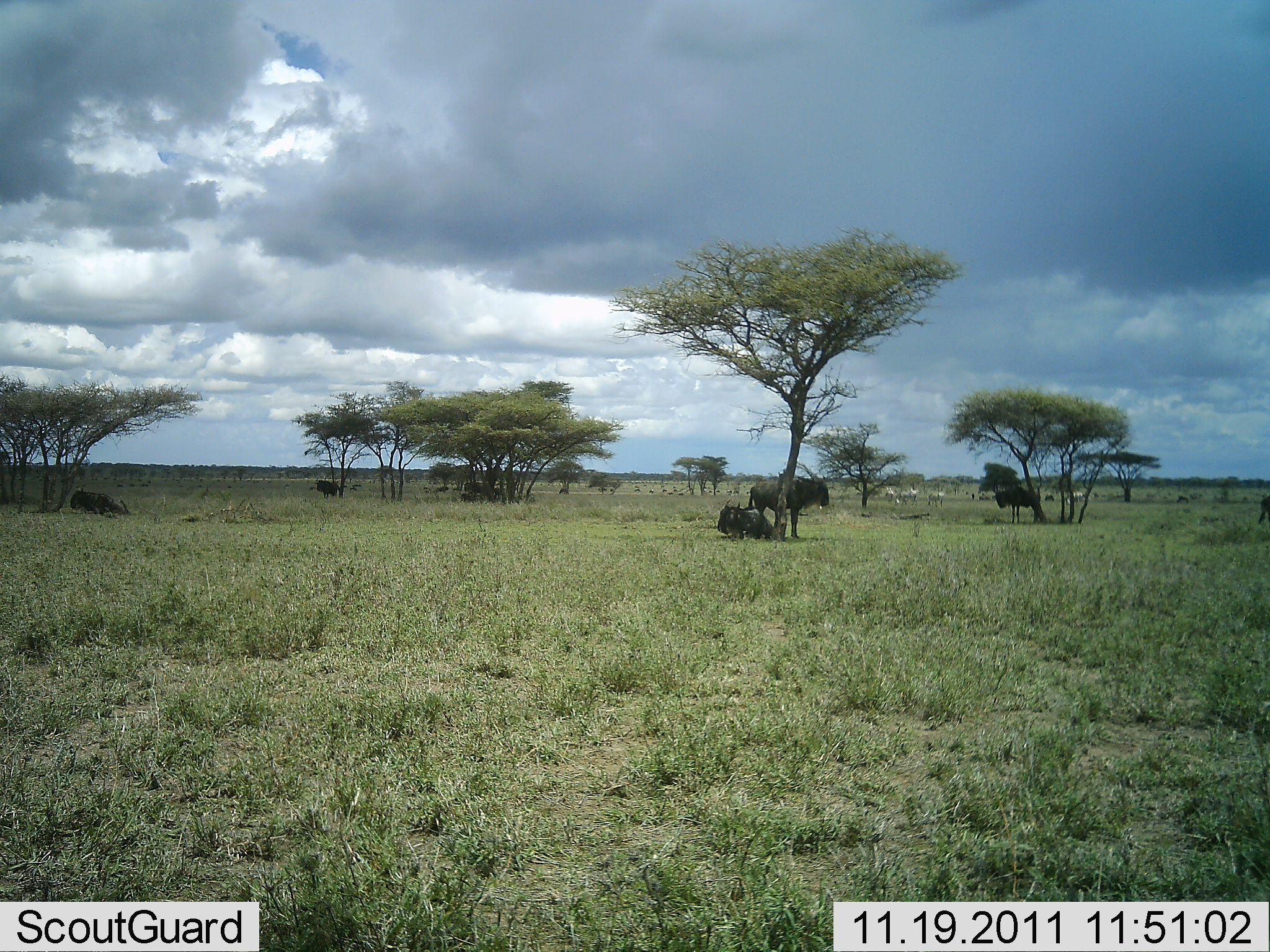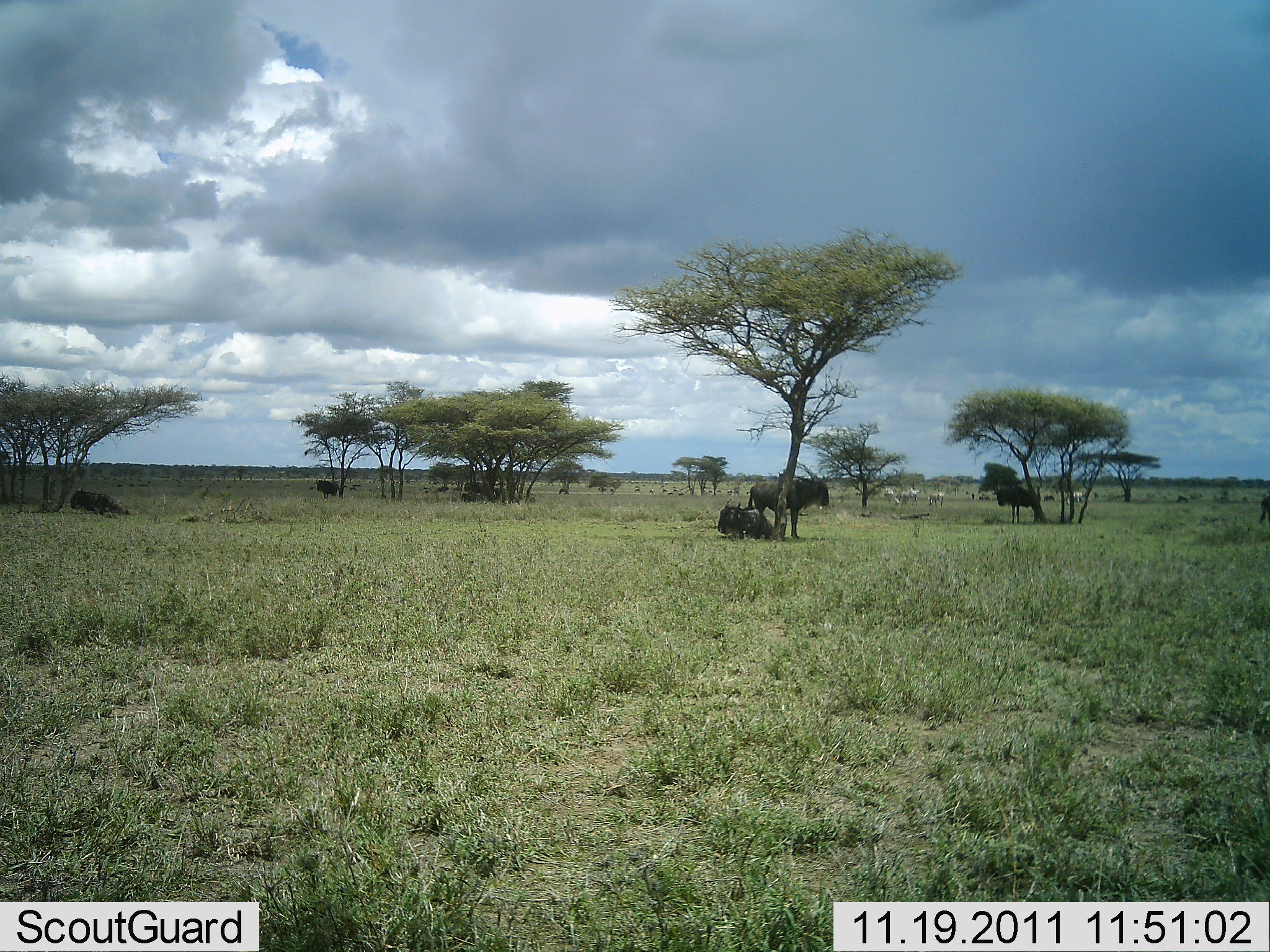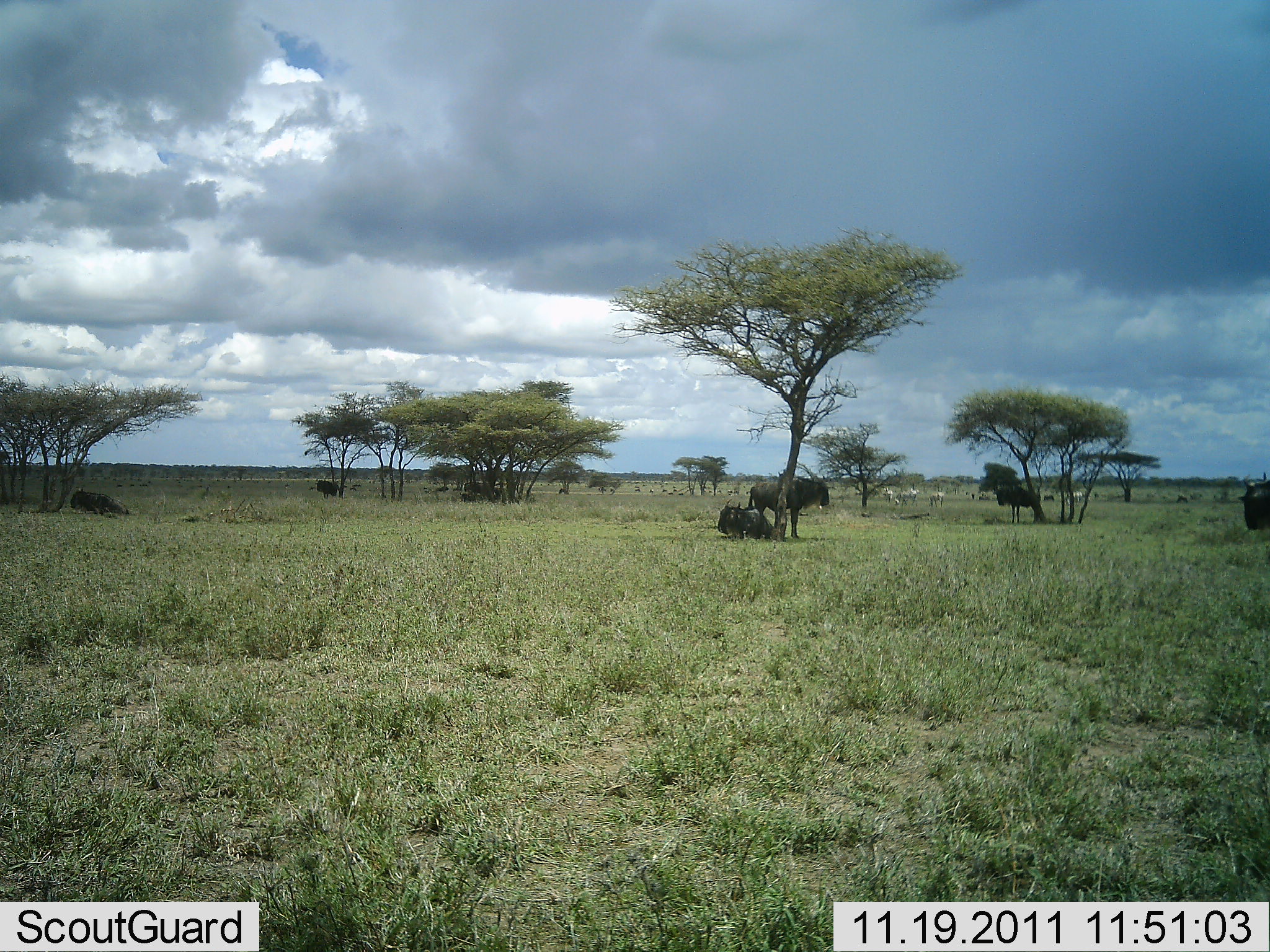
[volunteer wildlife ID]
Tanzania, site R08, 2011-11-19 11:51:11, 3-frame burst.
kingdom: Animalia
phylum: Chordata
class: Mammalia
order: Artiodactyla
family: Bovidae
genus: Connochaetes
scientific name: Connochaetes taurinus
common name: blue wildebeest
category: wildebeest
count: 6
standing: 73%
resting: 73%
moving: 40%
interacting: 0%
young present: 0%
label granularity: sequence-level